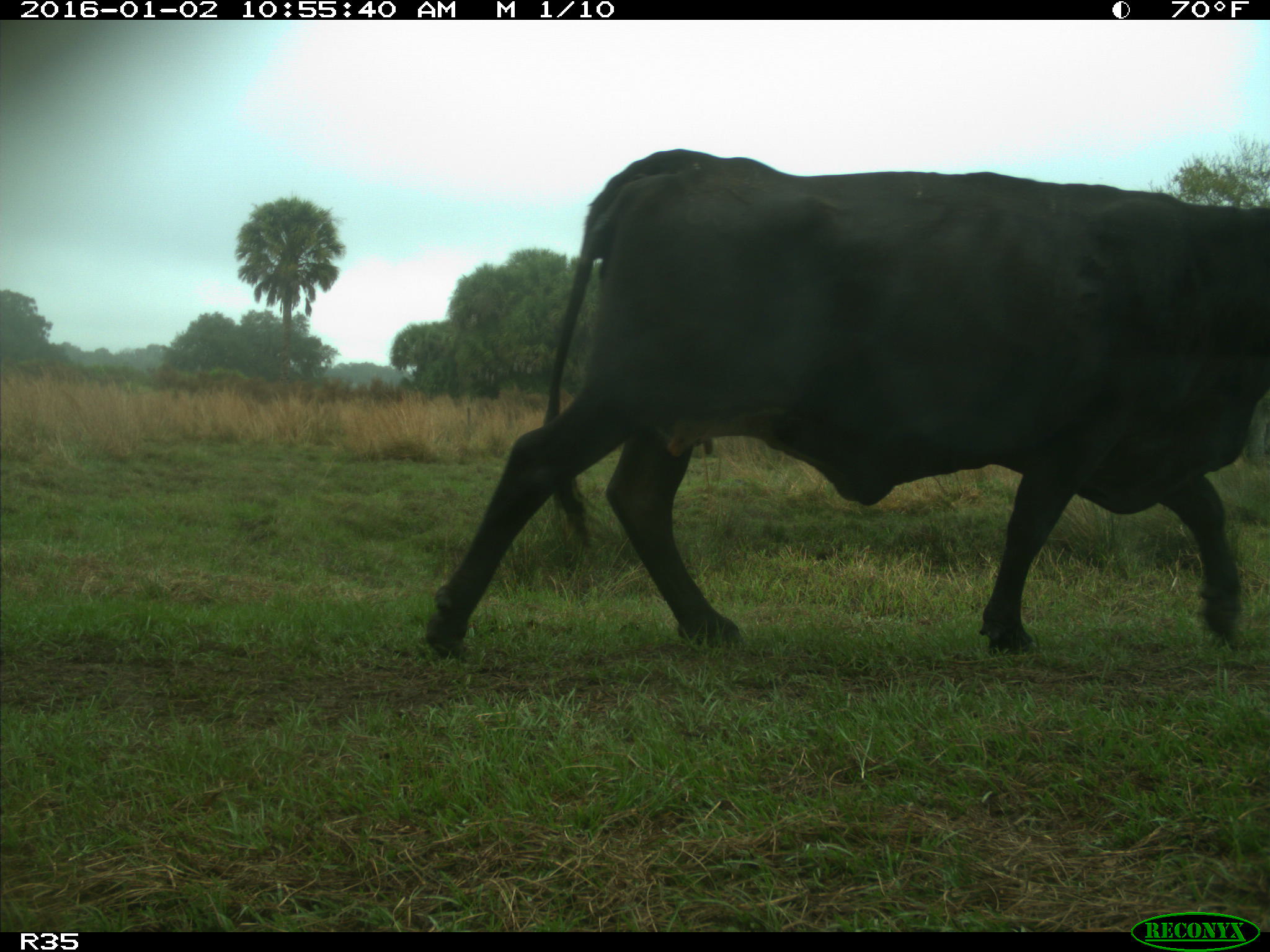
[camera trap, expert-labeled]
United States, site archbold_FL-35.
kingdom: Animalia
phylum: Chordata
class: Mammalia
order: Artiodactyla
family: Bovidae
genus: Bos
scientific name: Bos taurus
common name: domestic cow